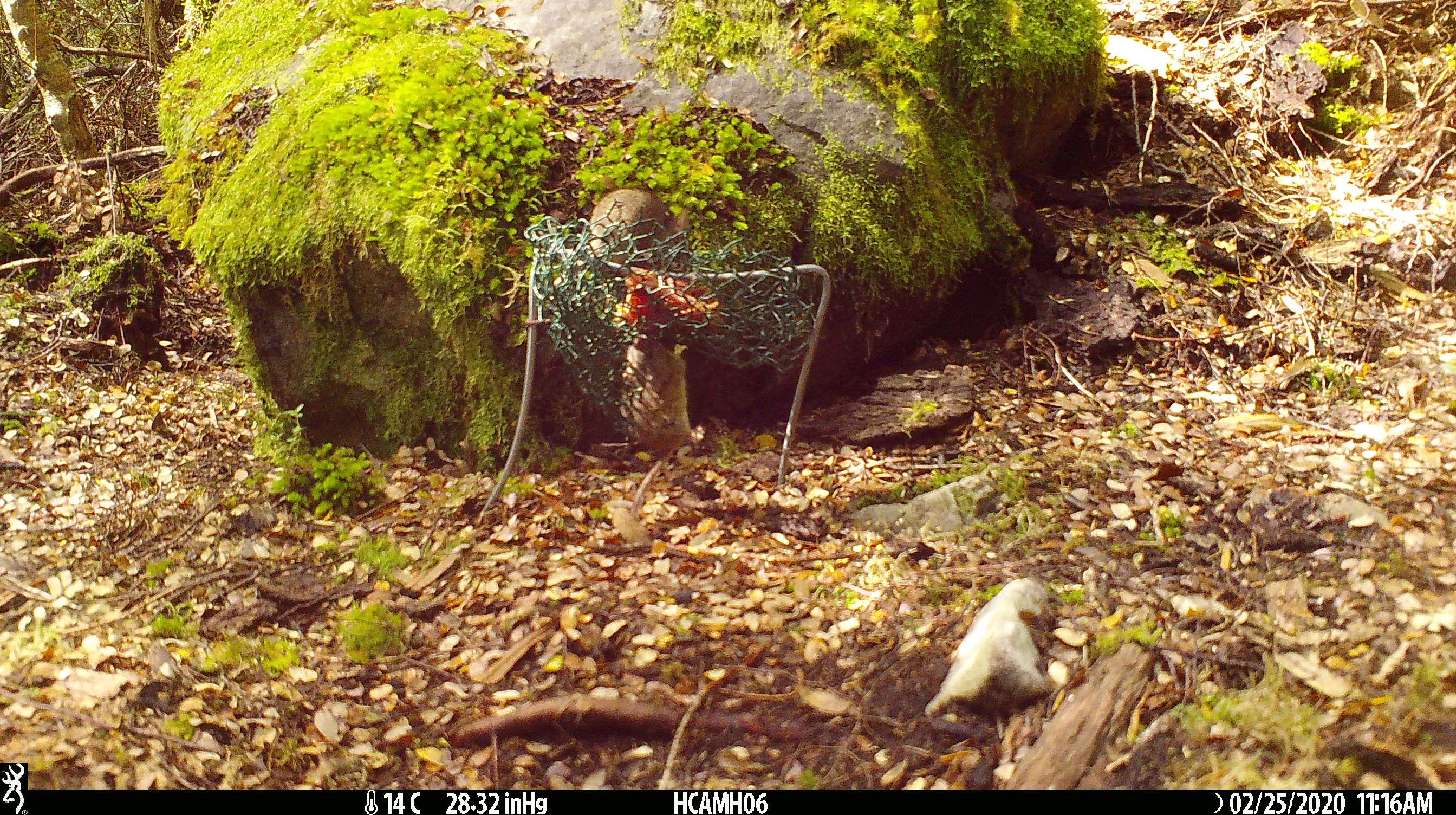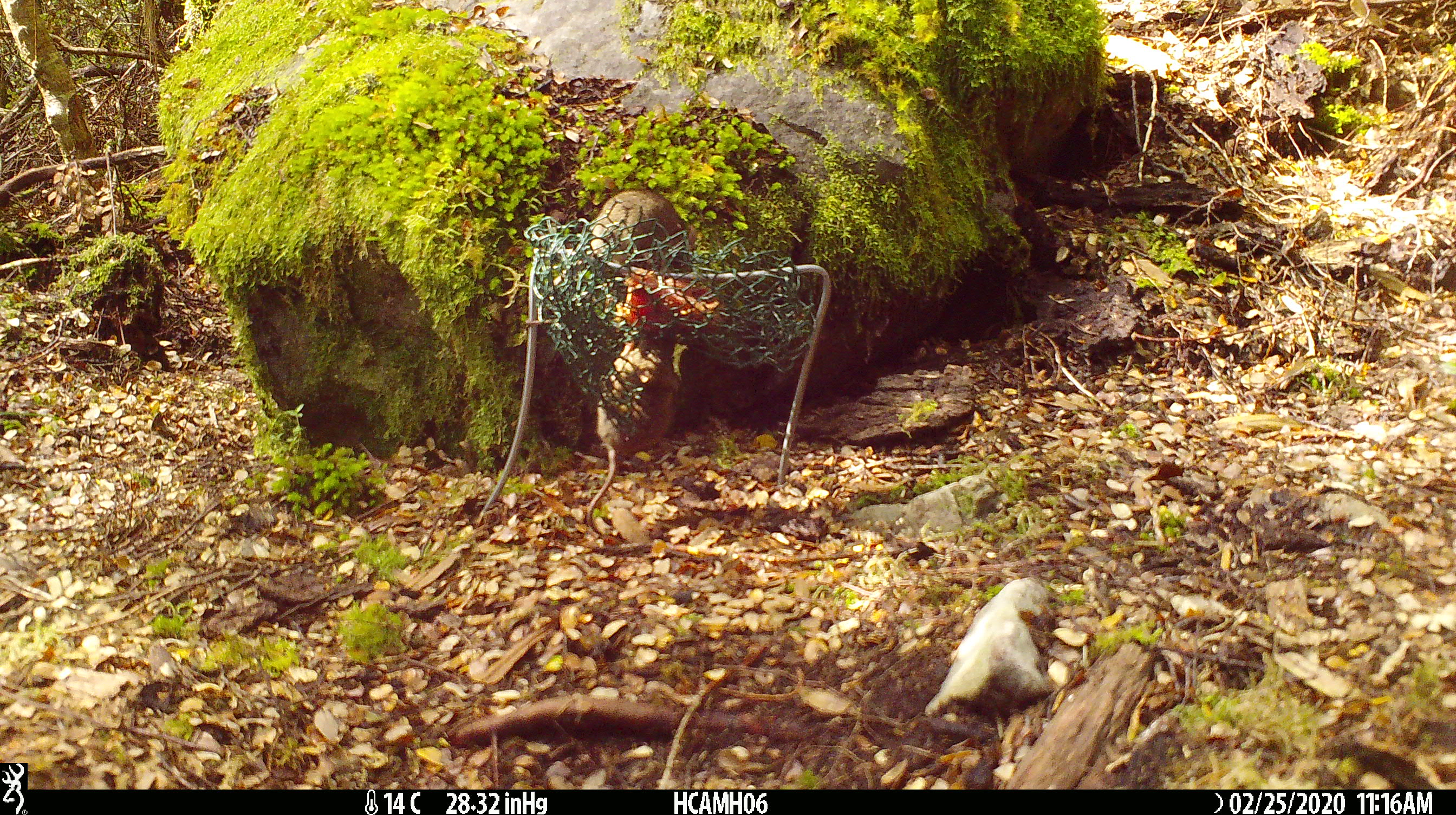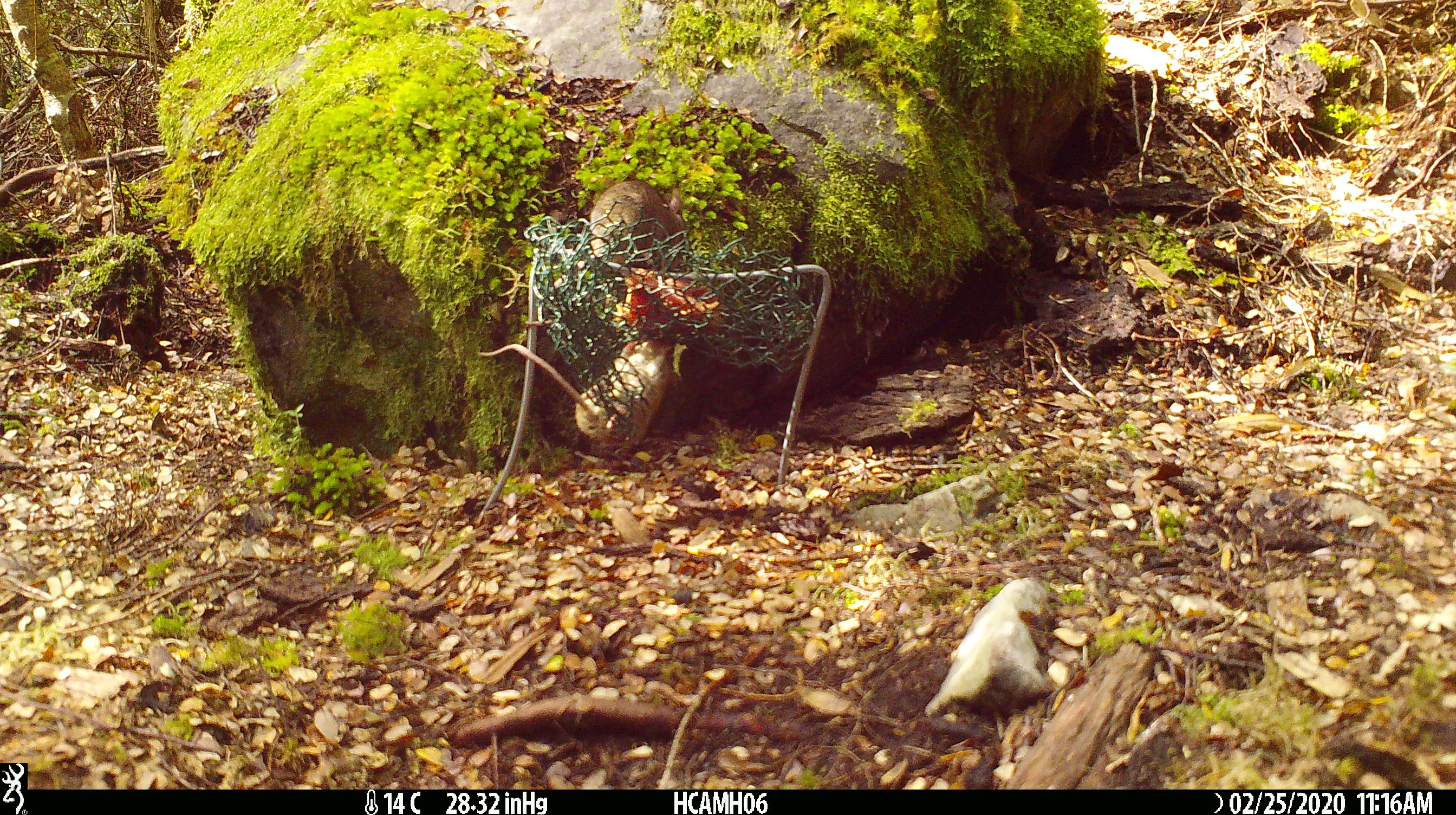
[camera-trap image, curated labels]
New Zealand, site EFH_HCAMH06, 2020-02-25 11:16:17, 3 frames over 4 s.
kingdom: Animalia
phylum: Chordata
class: Mammalia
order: Rodentia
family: Muridae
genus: Mus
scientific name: Mus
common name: mouse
Mouse (Mus).